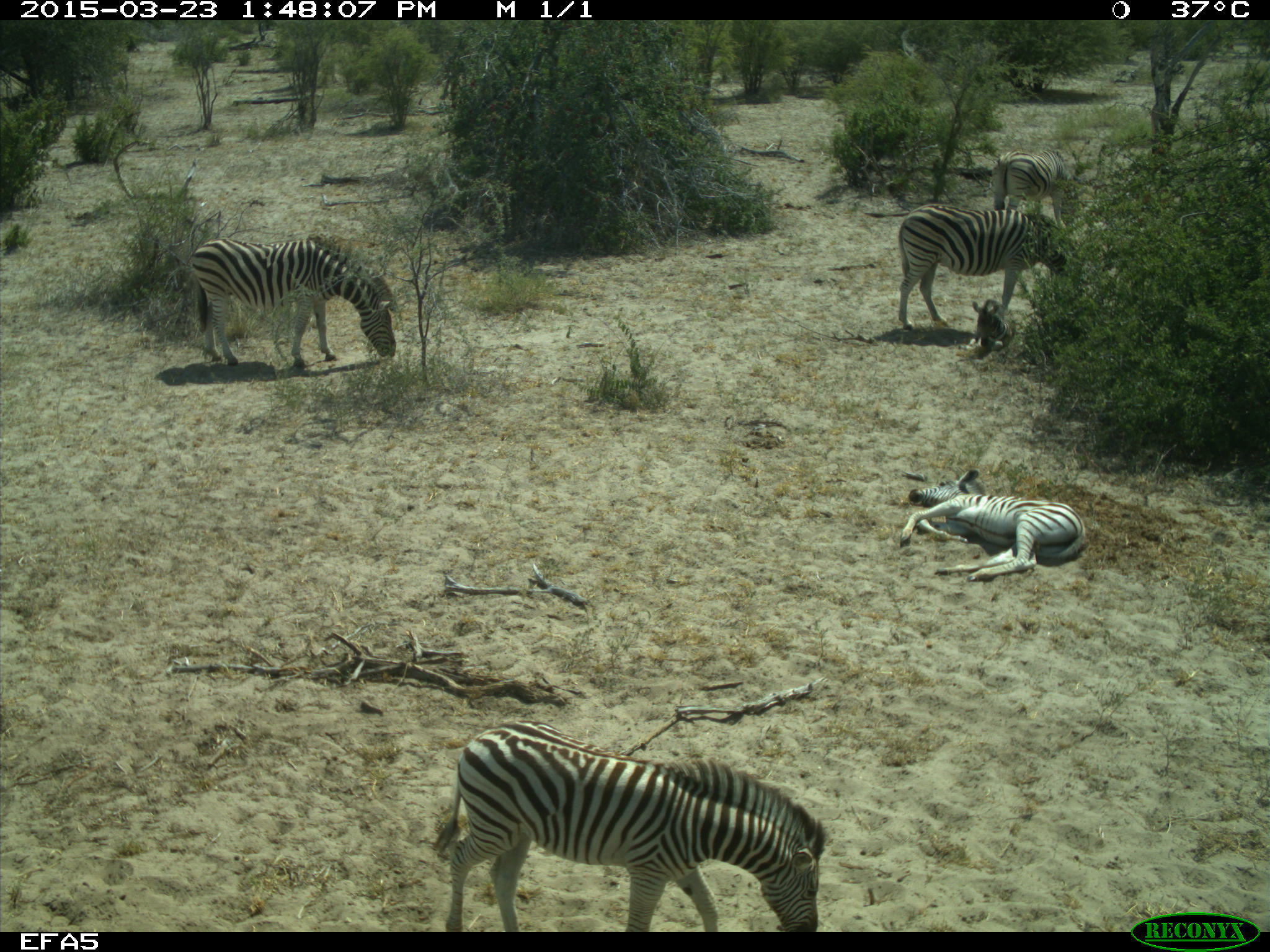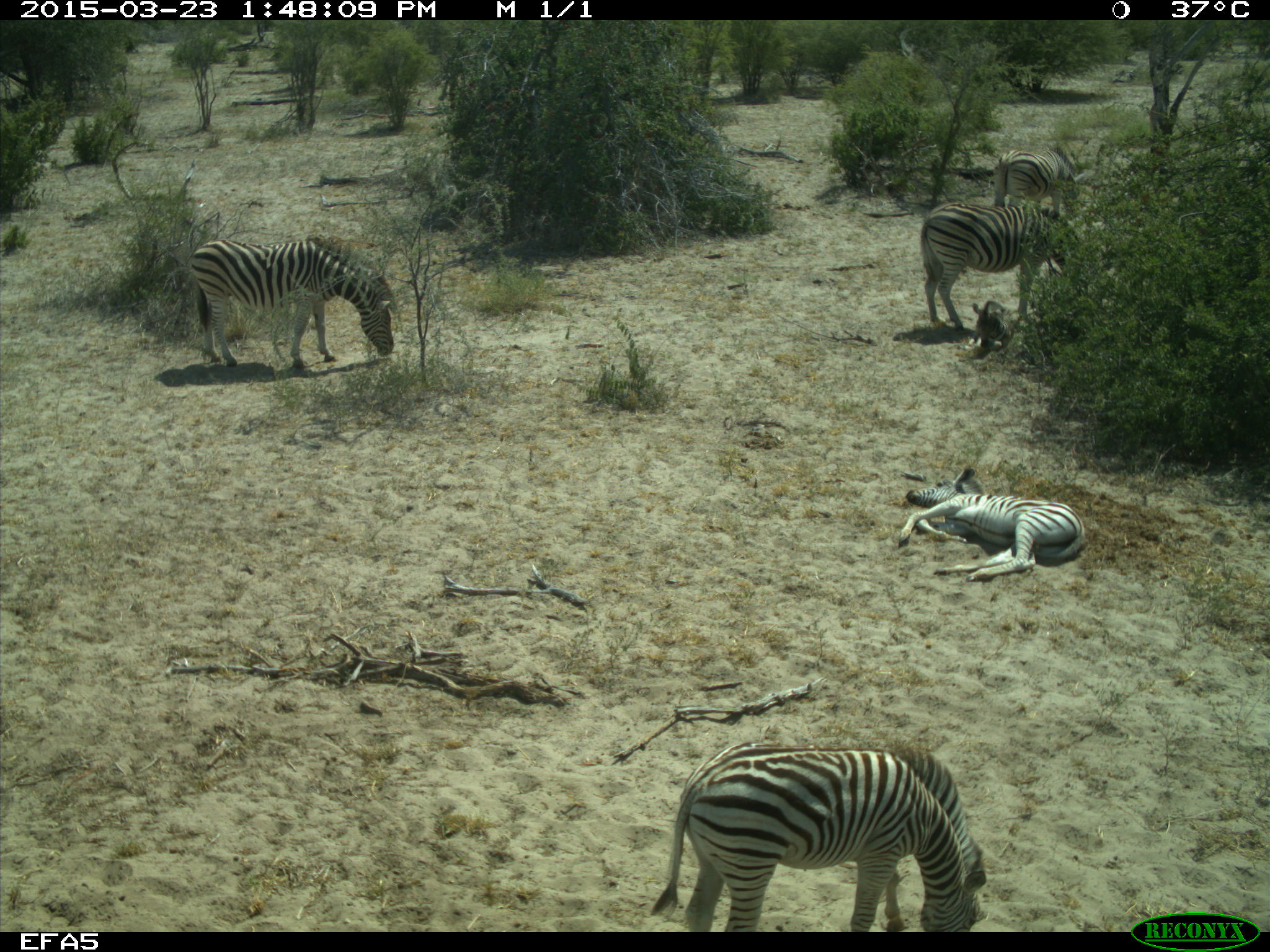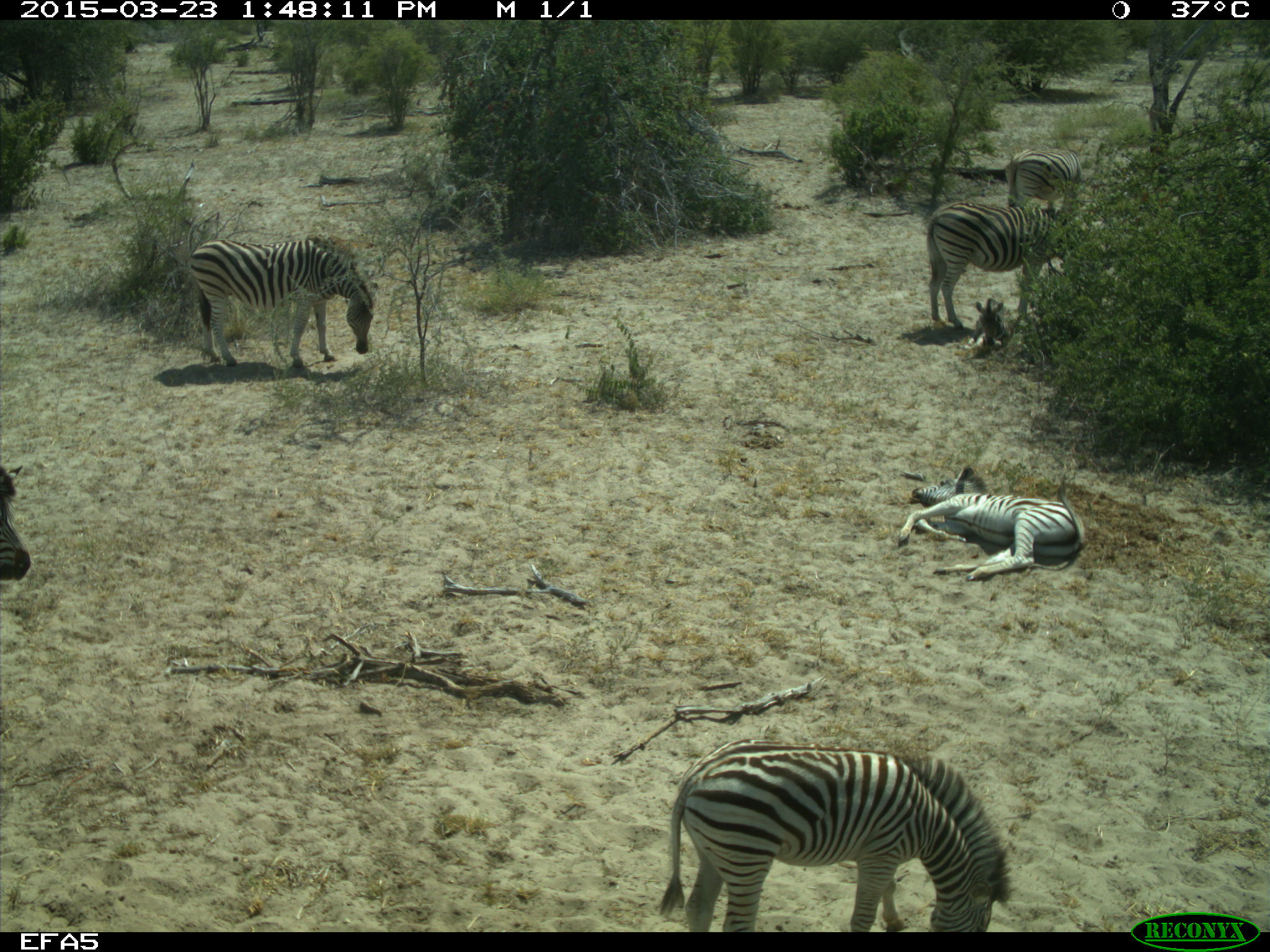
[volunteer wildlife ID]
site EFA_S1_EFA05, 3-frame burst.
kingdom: Animalia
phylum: Chordata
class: Mammalia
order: Perissodactyla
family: Equidae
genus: Equus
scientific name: Equus quagga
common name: plains zebra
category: zebraplains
Zebraplains (plains zebra) (Equus quagga), count 7. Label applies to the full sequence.